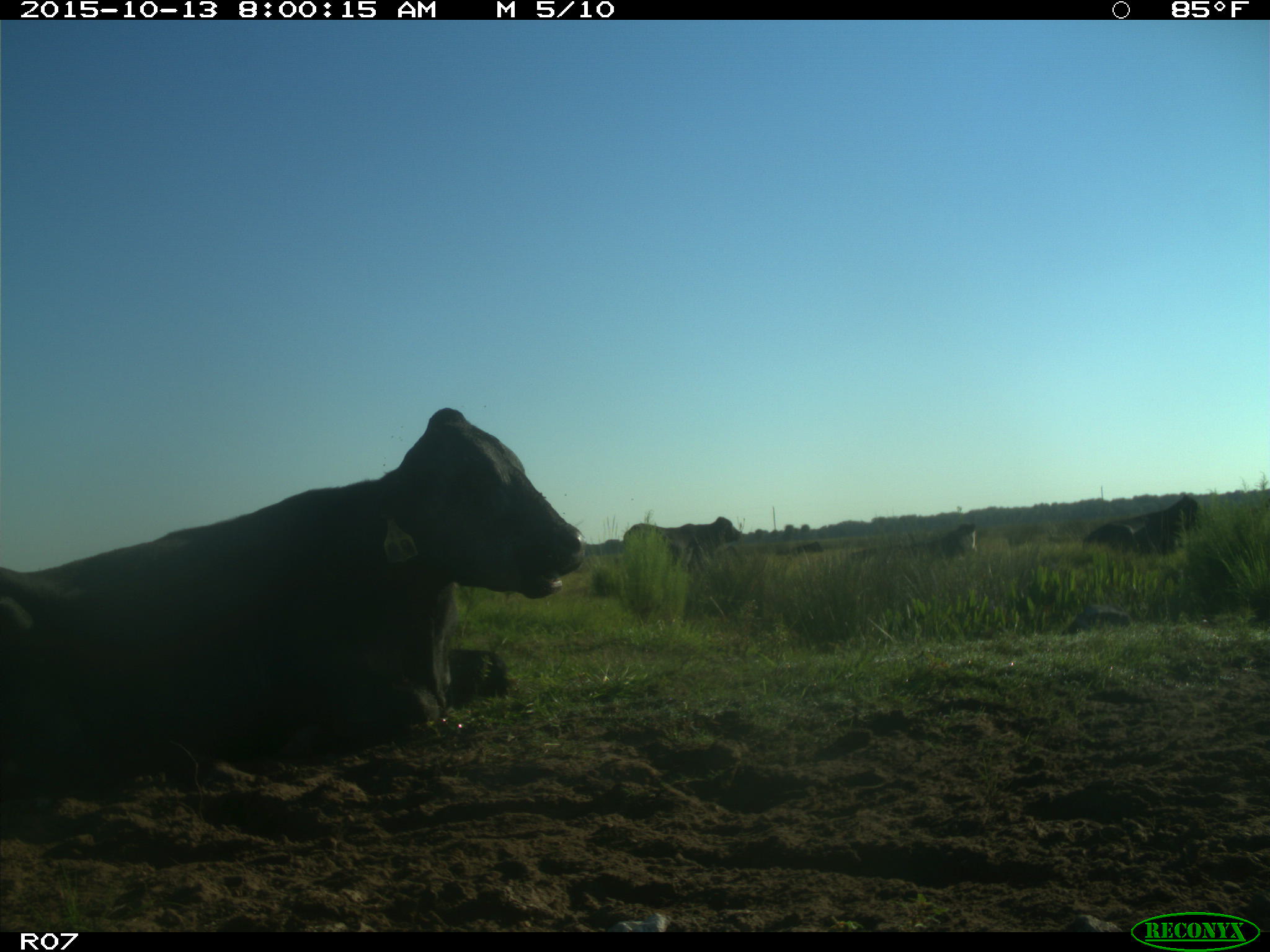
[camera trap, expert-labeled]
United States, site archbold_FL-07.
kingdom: Animalia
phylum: Chordata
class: Mammalia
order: Artiodactyla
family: Bovidae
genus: Bos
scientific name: Bos taurus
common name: domestic cow